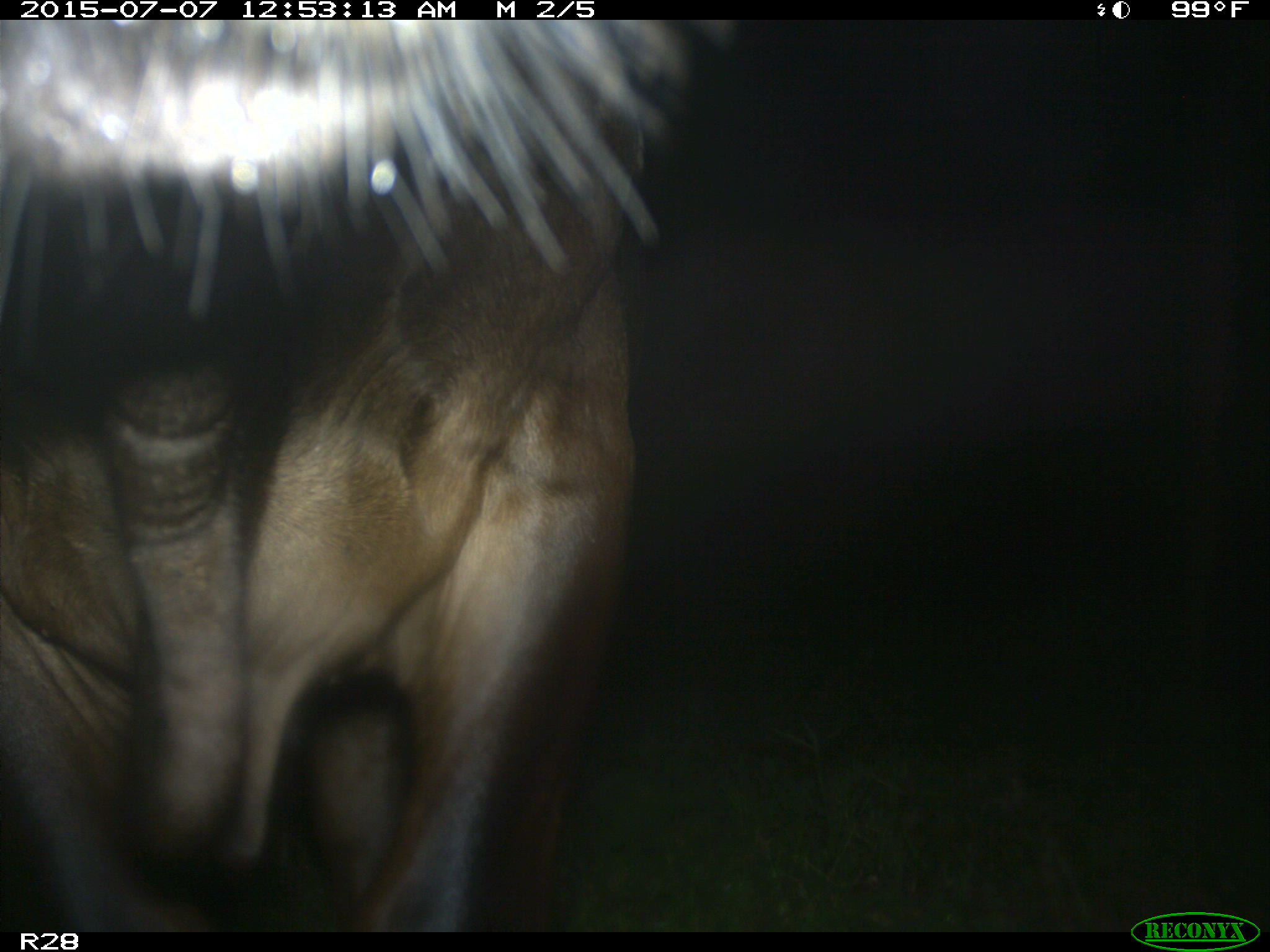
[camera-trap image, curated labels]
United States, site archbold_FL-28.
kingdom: Animalia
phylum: Chordata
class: Mammalia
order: Artiodactyla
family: Bovidae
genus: Bos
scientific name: Bos taurus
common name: domestic cow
Bos taurus (domestic cow).